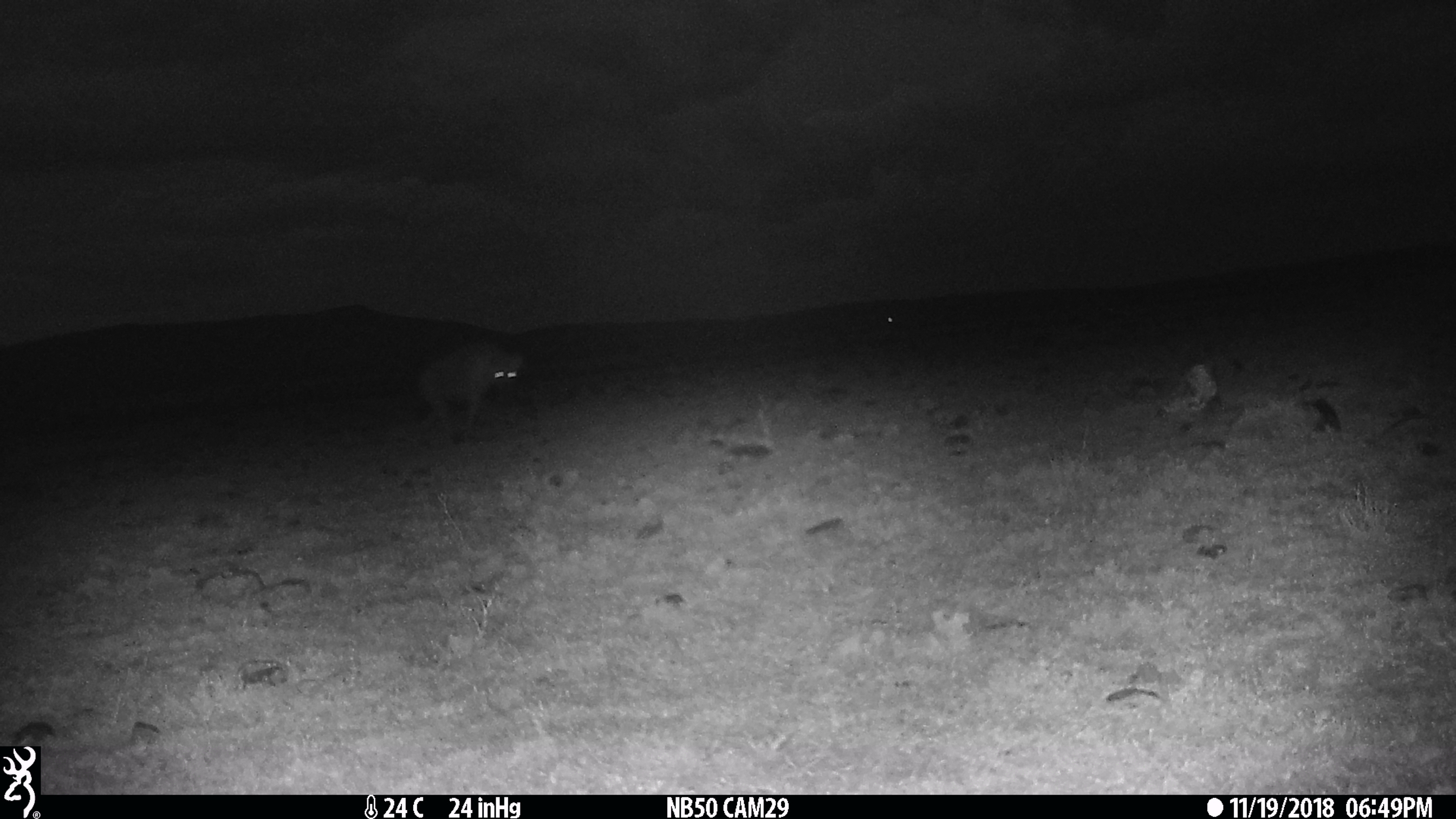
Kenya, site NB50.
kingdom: Animalia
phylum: Chordata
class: Mammalia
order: Carnivora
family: Hyaenidae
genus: Crocuta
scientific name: Crocuta crocuta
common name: spotted hyena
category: hyena spotted